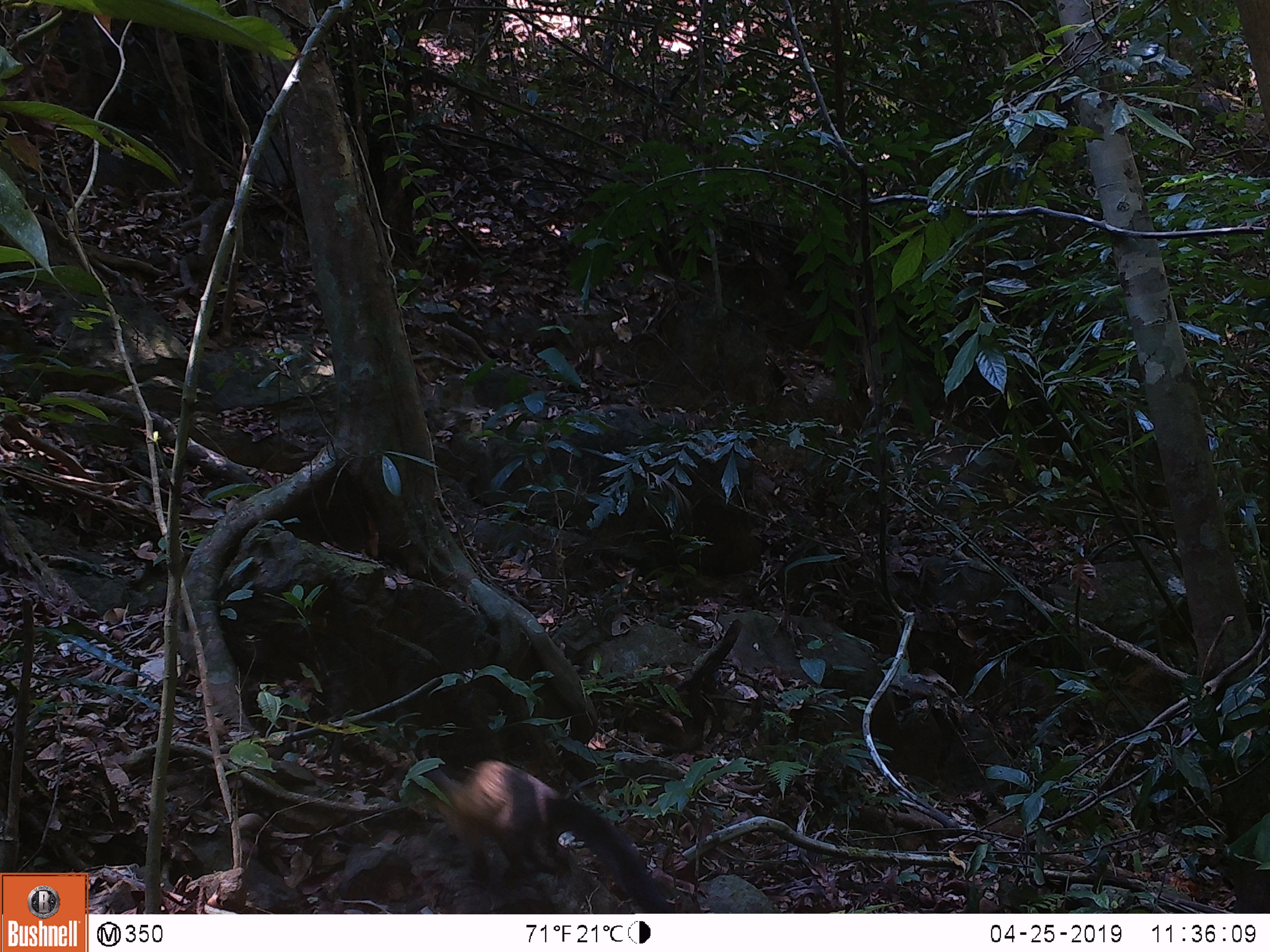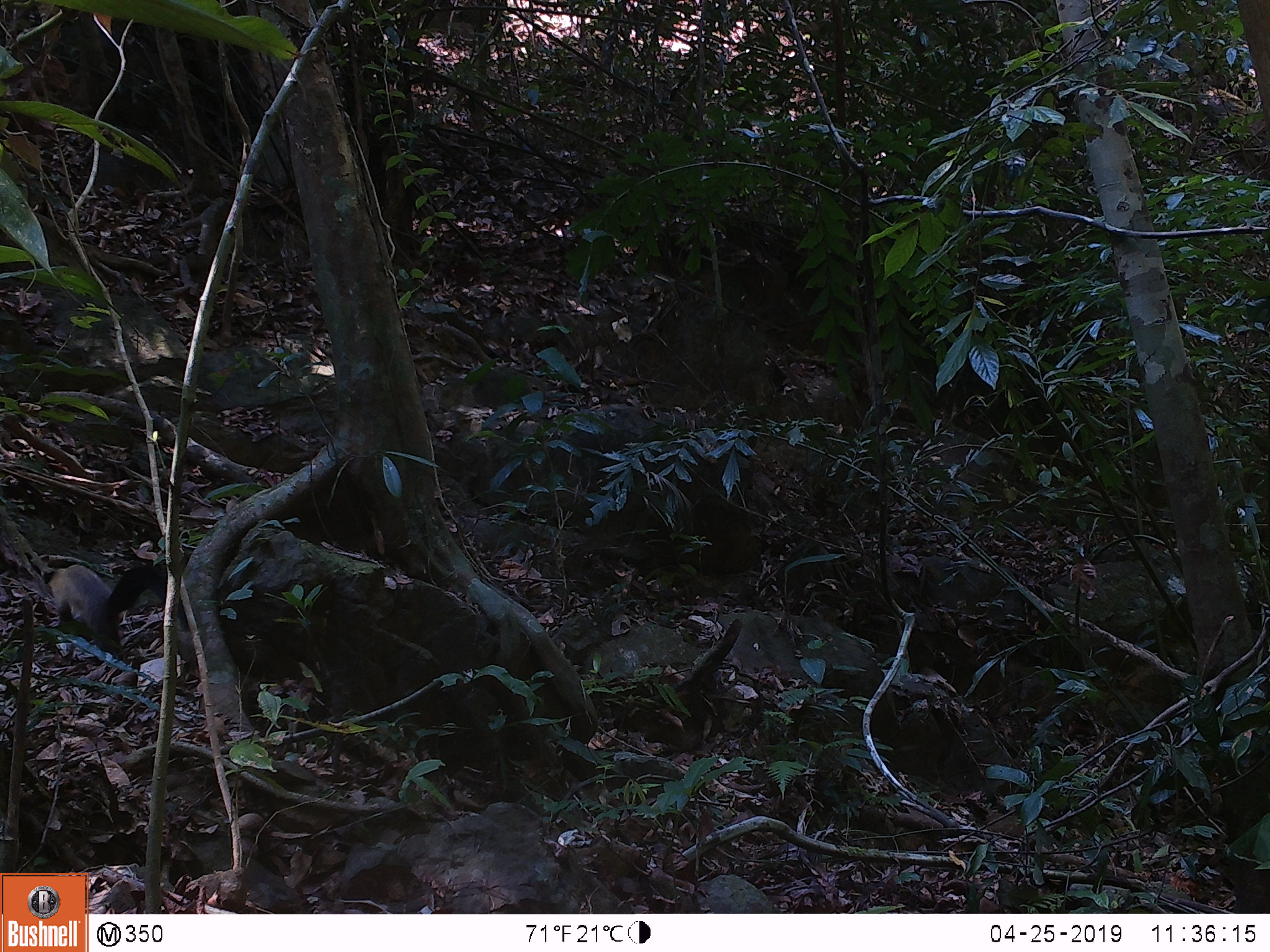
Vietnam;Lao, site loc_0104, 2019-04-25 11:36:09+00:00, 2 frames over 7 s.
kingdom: Animalia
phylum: Chordata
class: Mammalia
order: Carnivora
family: Mustelidae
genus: Martes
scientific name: Martes flavigula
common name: yellow-throated marten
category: yellow throated marten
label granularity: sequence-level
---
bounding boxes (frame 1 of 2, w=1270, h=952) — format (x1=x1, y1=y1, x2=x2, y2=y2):
yellow throated marten: (x1=412, y1=760, x2=670, y2=913)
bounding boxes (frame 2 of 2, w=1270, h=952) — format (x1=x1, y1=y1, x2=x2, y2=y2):
yellow throated marten: (x1=48, y1=563, x2=161, y2=646)